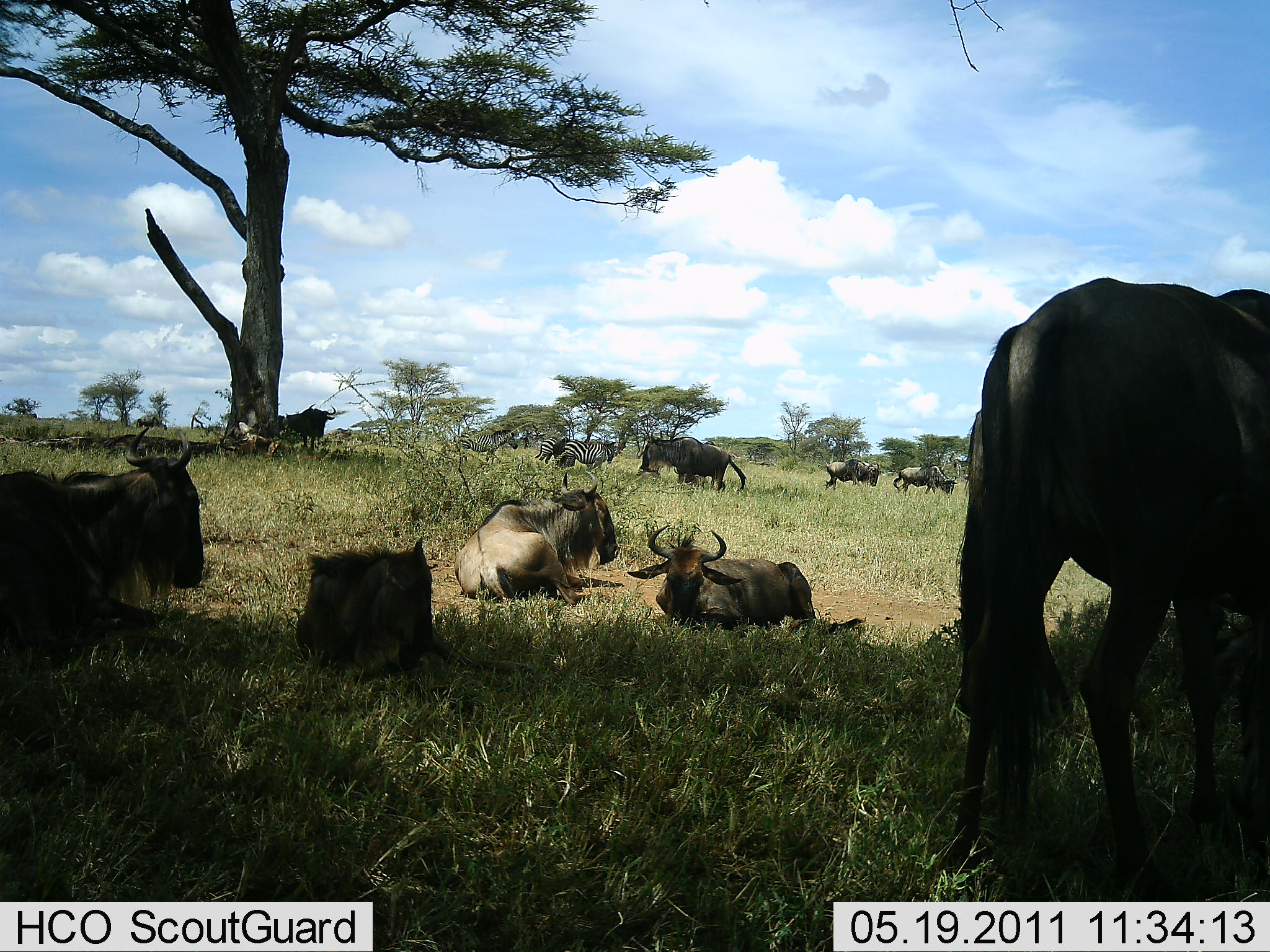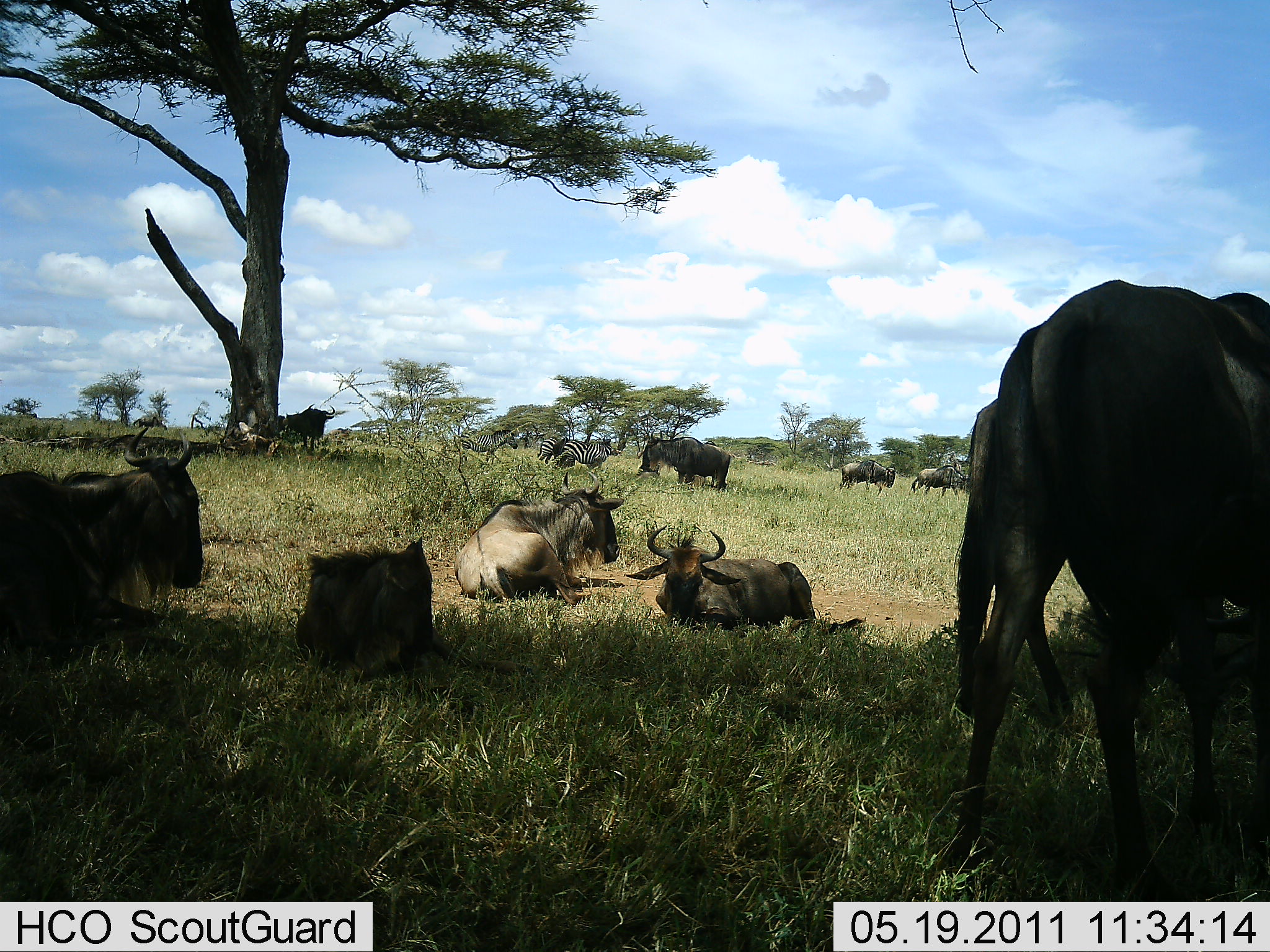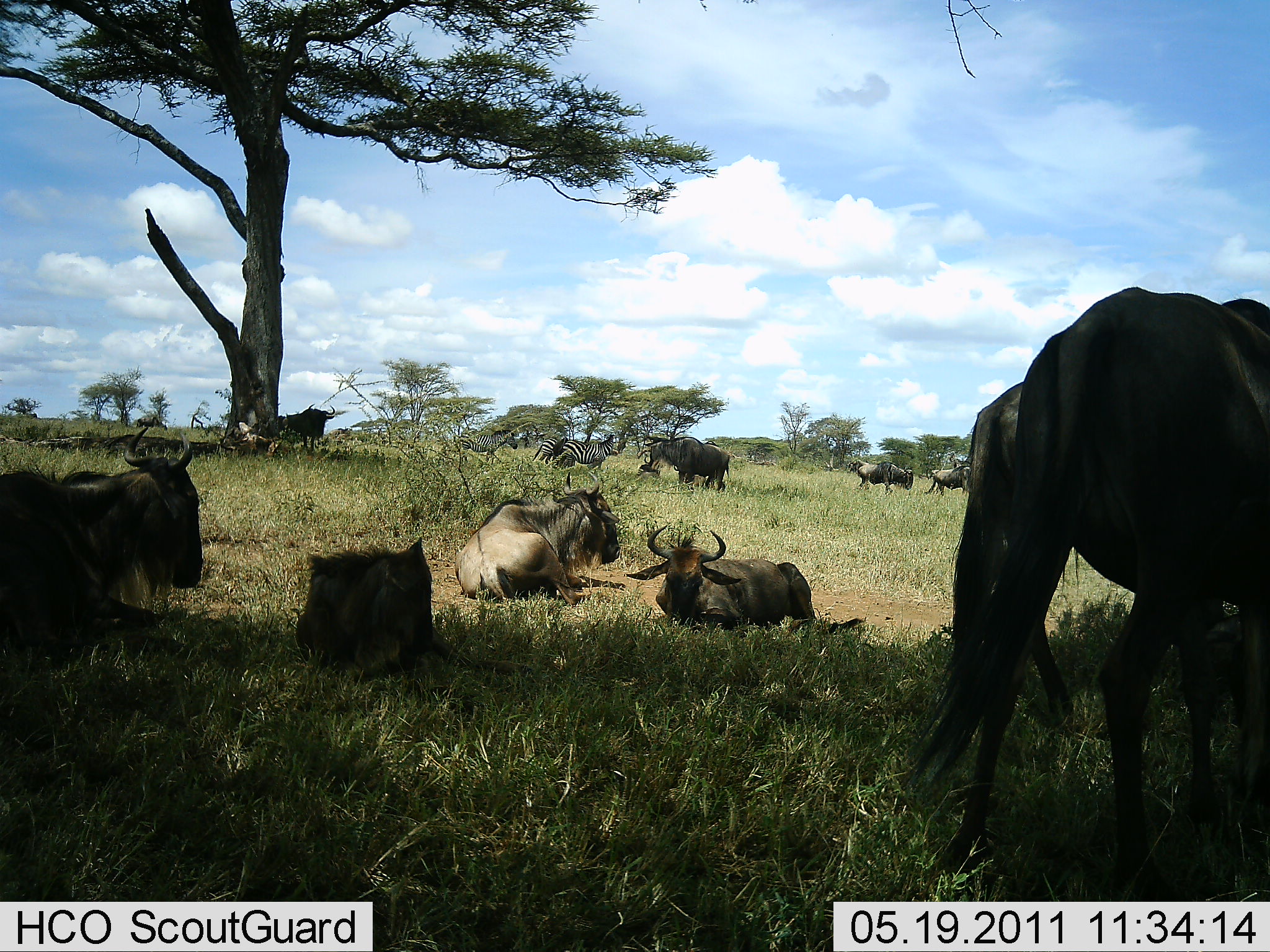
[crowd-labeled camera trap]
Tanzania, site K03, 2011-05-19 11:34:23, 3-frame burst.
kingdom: Animalia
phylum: Chordata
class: Mammalia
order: Artiodactyla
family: Bovidae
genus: Connochaetes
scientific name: Connochaetes taurinus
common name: blue wildebeest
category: wildebeest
Wildebeest (blue wildebeest) (Connochaetes taurinus), count 9. Behavior (volunteer vote fractions): standing 46%, resting 85%, moving 15%, interacting 8%. Young present (vote fraction): 8%. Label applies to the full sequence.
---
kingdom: Animalia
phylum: Chordata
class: Mammalia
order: Perissodactyla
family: Equidae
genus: Equus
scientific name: Equus quagga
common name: plains zebra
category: zebra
Zebra (plains zebra) (Equus quagga), count 2. Behavior (volunteer vote fractions): standing 70%, resting 0%, moving 30%, interacting 0%. Young present (vote fraction): 0%. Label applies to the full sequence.